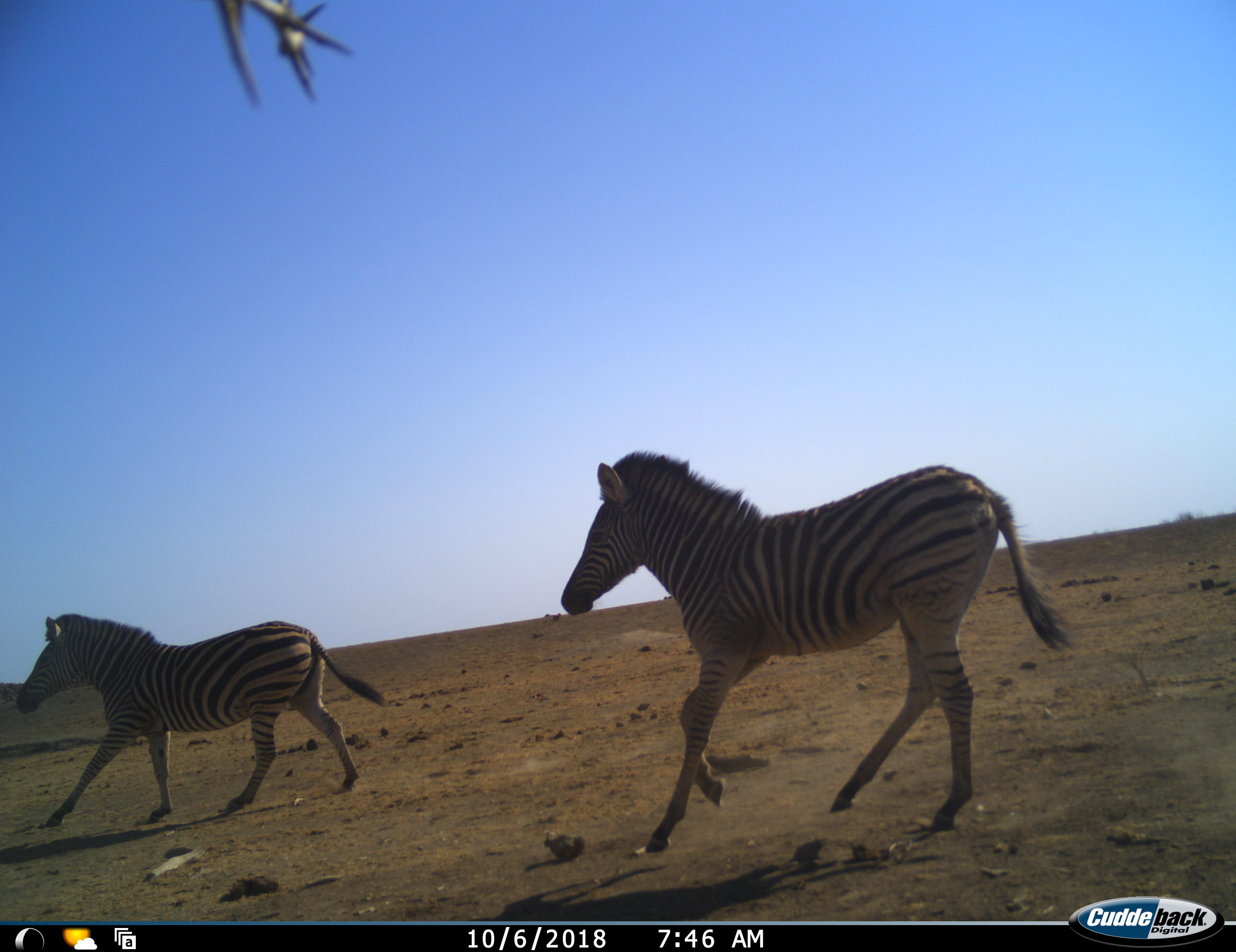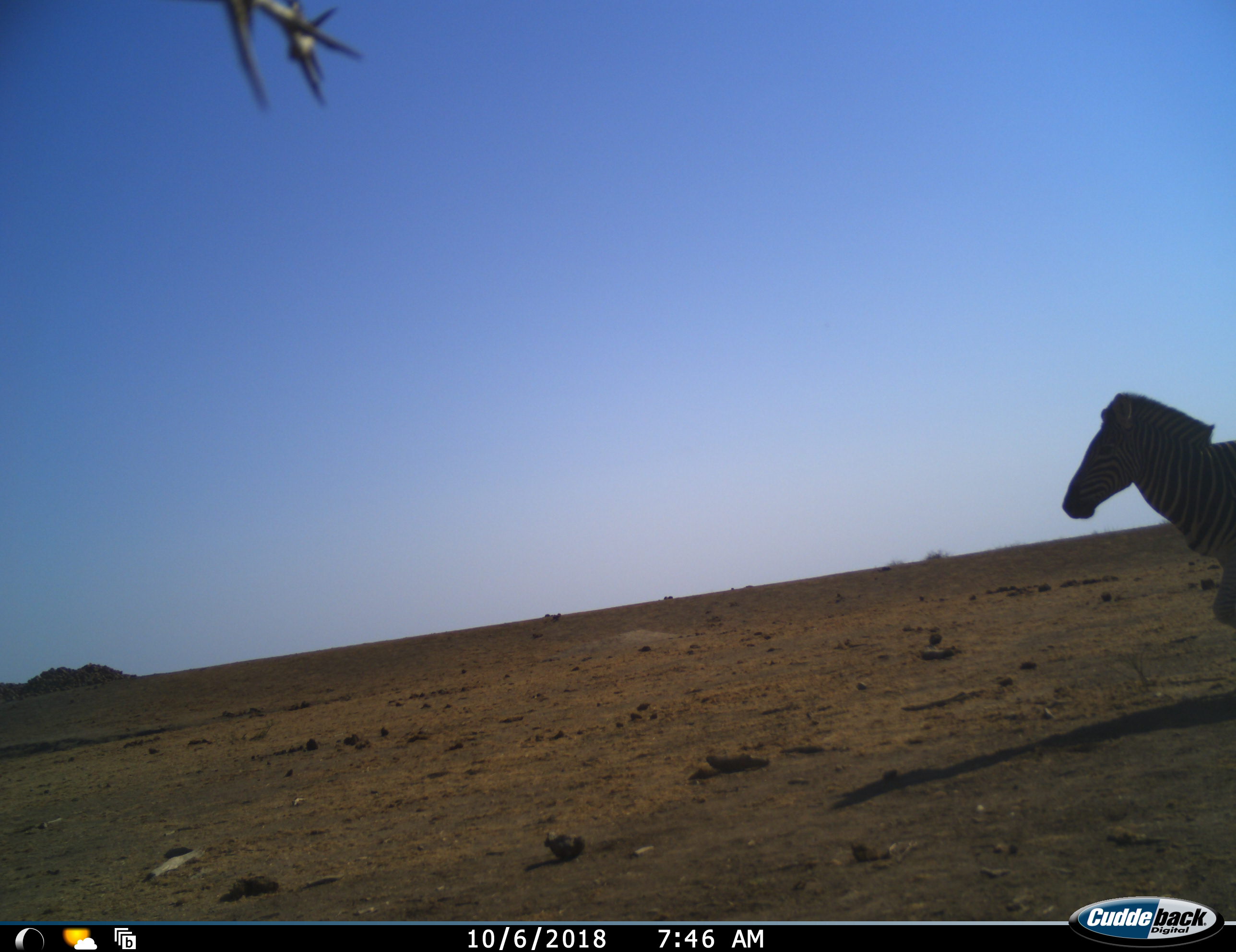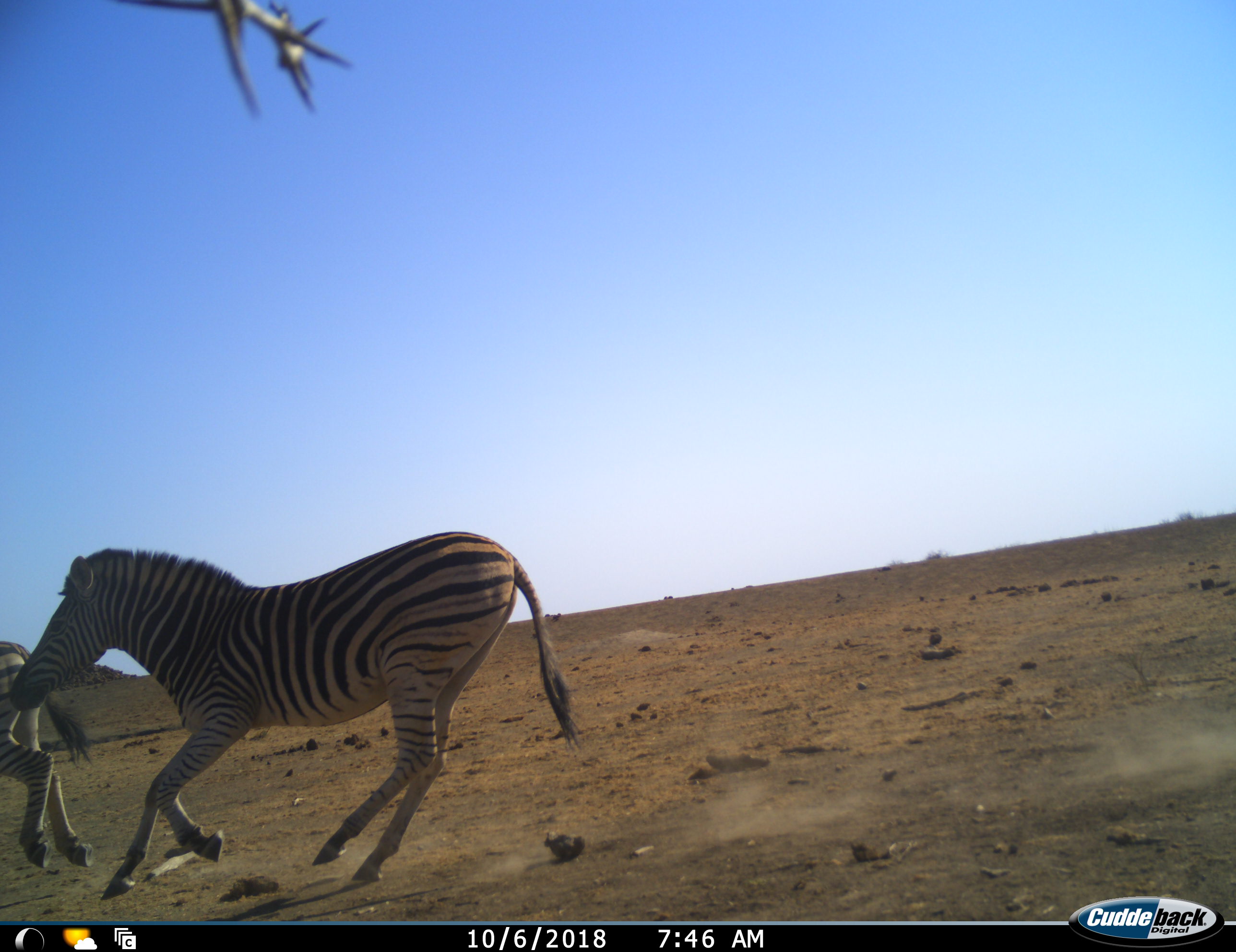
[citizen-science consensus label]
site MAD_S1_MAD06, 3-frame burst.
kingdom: Animalia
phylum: Chordata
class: Mammalia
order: Perissodactyla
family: Equidae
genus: Equus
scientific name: Equus quagga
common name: plains zebra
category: zebraplains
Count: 3.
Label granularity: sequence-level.